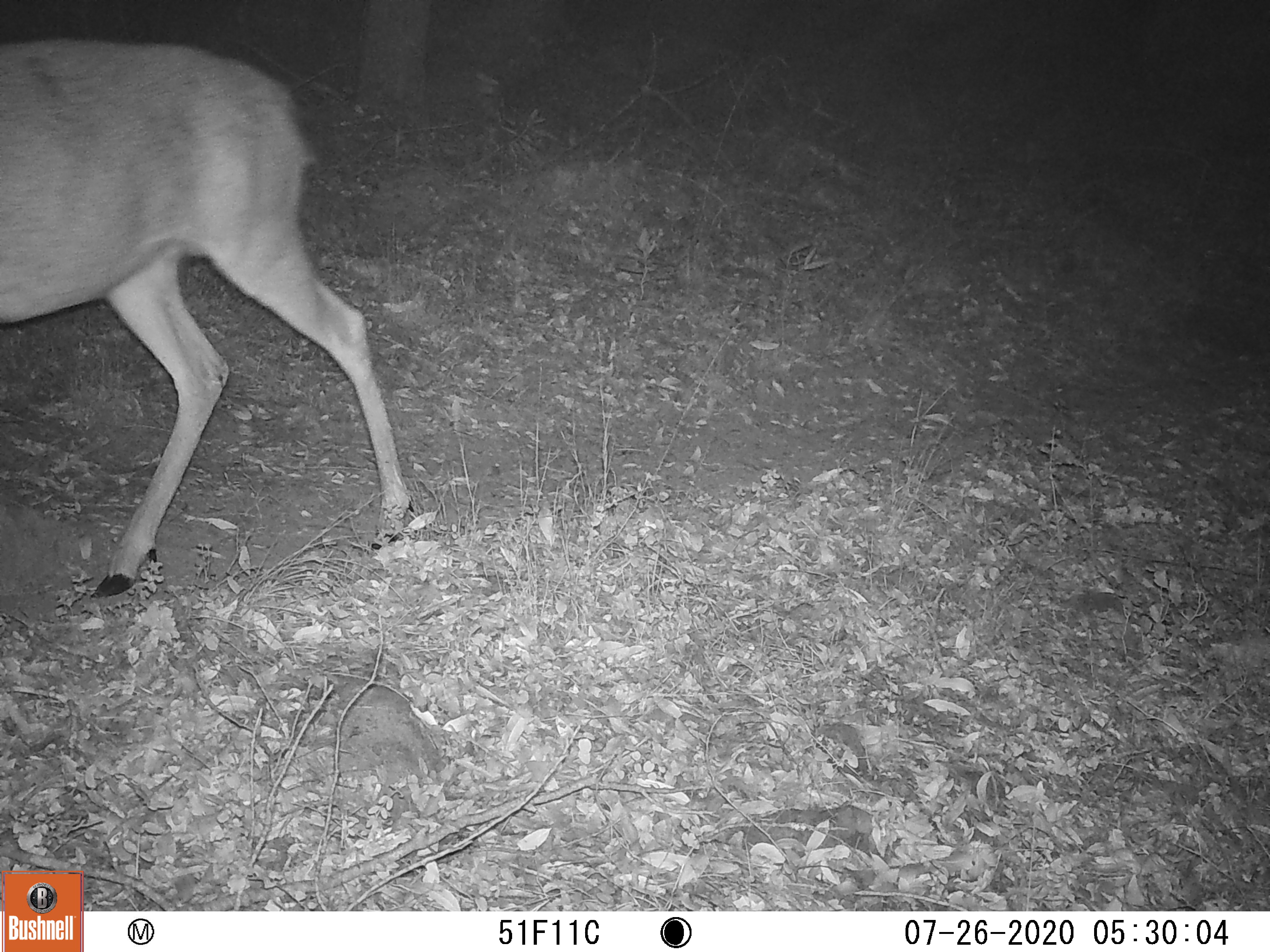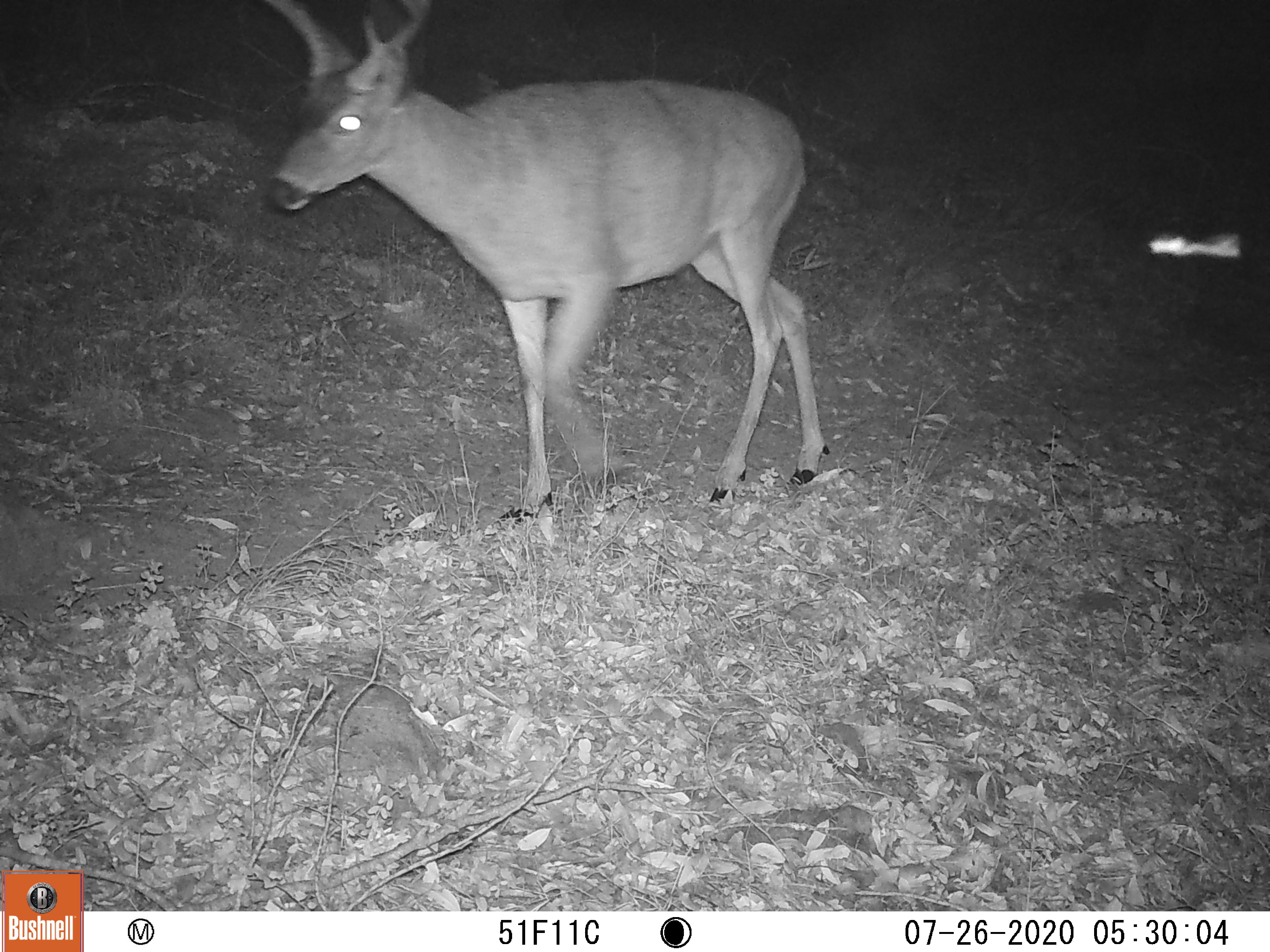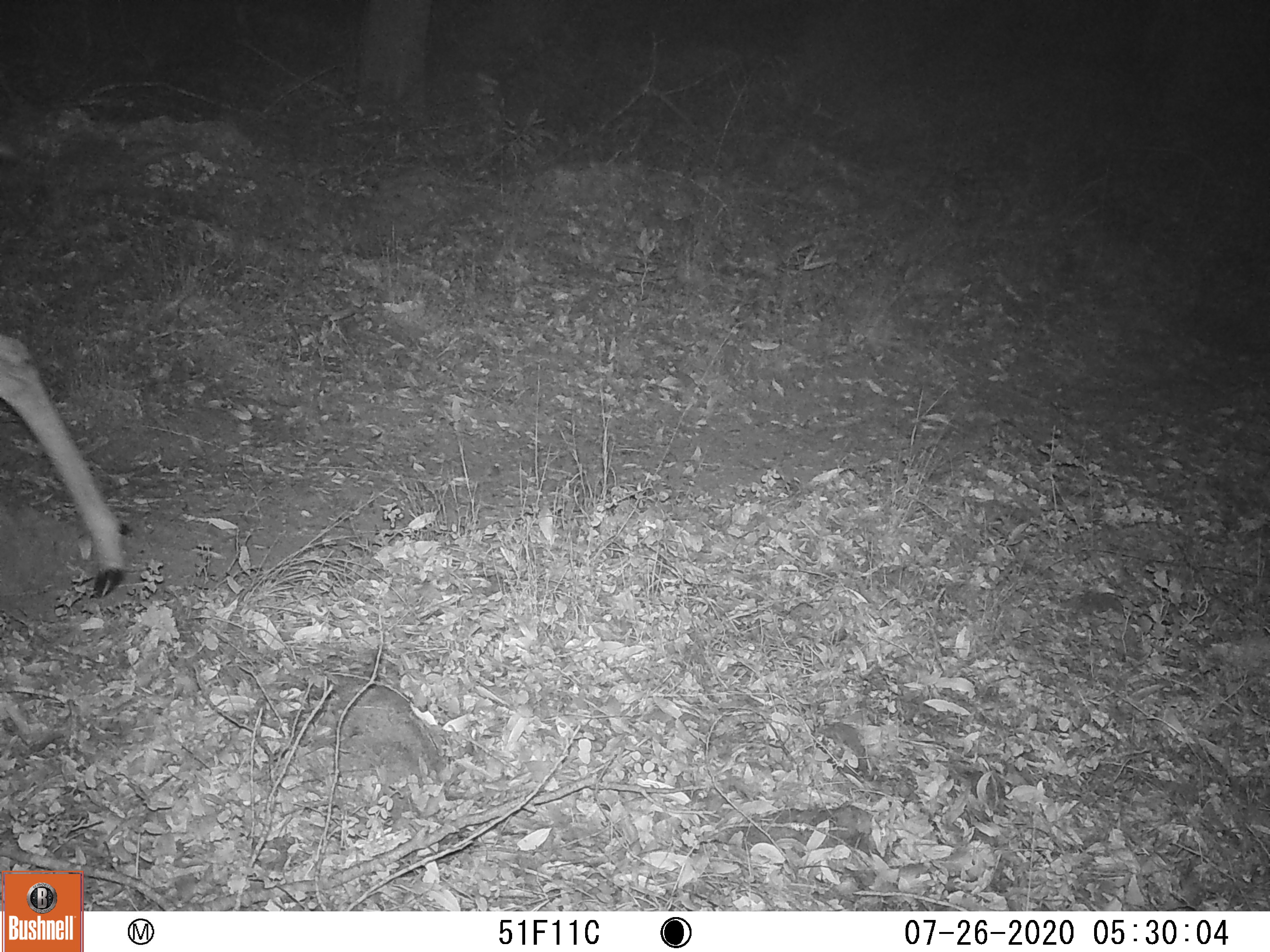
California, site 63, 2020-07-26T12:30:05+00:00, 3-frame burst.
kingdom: Animalia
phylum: Chordata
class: Mammalia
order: Artiodactyla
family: Cervidae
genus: Odocoileus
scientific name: Odocoileus hemionus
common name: mule deer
Mule deer (Odocoileus hemionus).